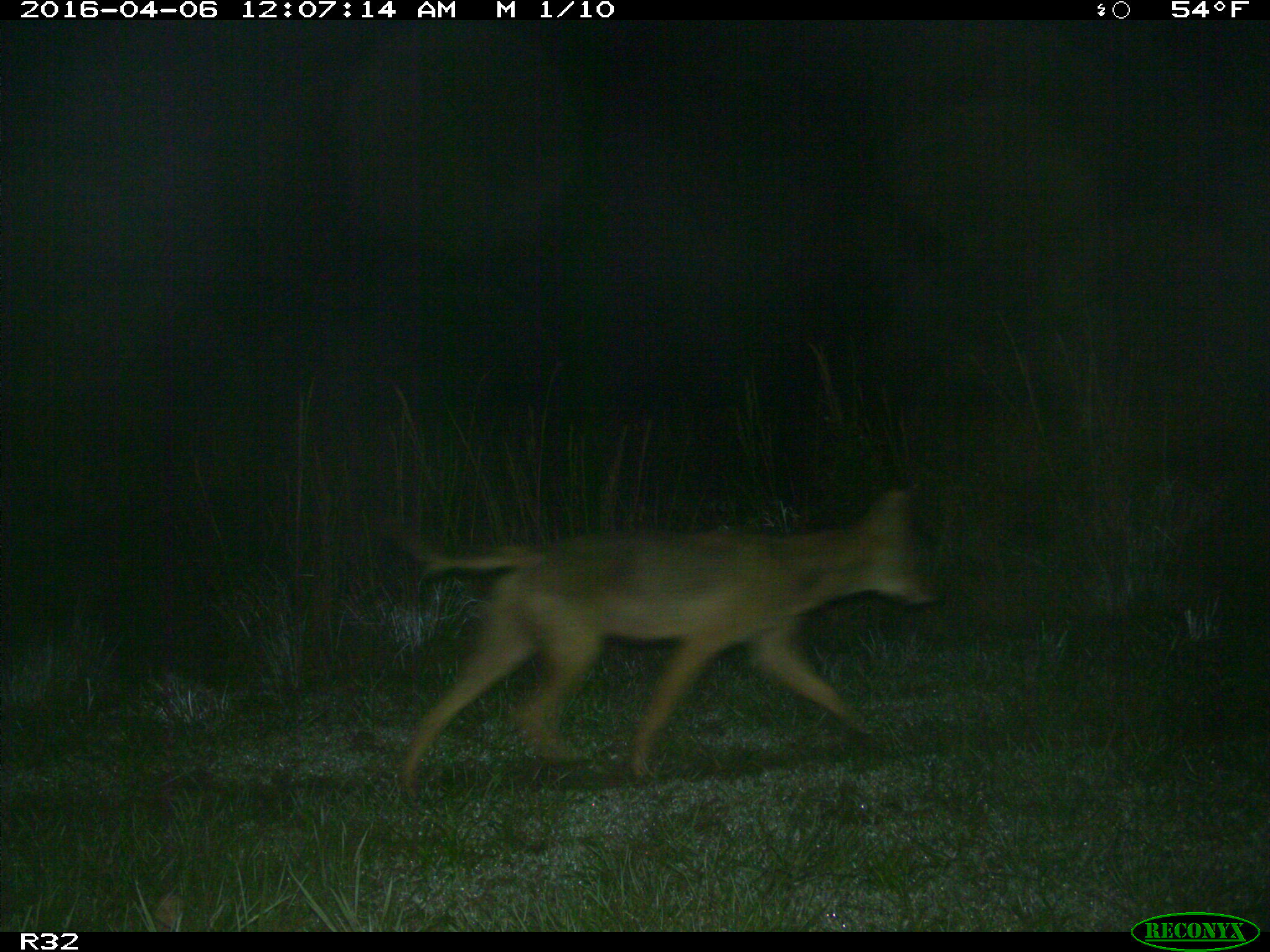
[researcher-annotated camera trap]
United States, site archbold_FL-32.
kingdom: Animalia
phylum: Chordata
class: Mammalia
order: Carnivora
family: Canidae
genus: Canis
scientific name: Canis latrans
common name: coyote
Canis latrans (coyote).